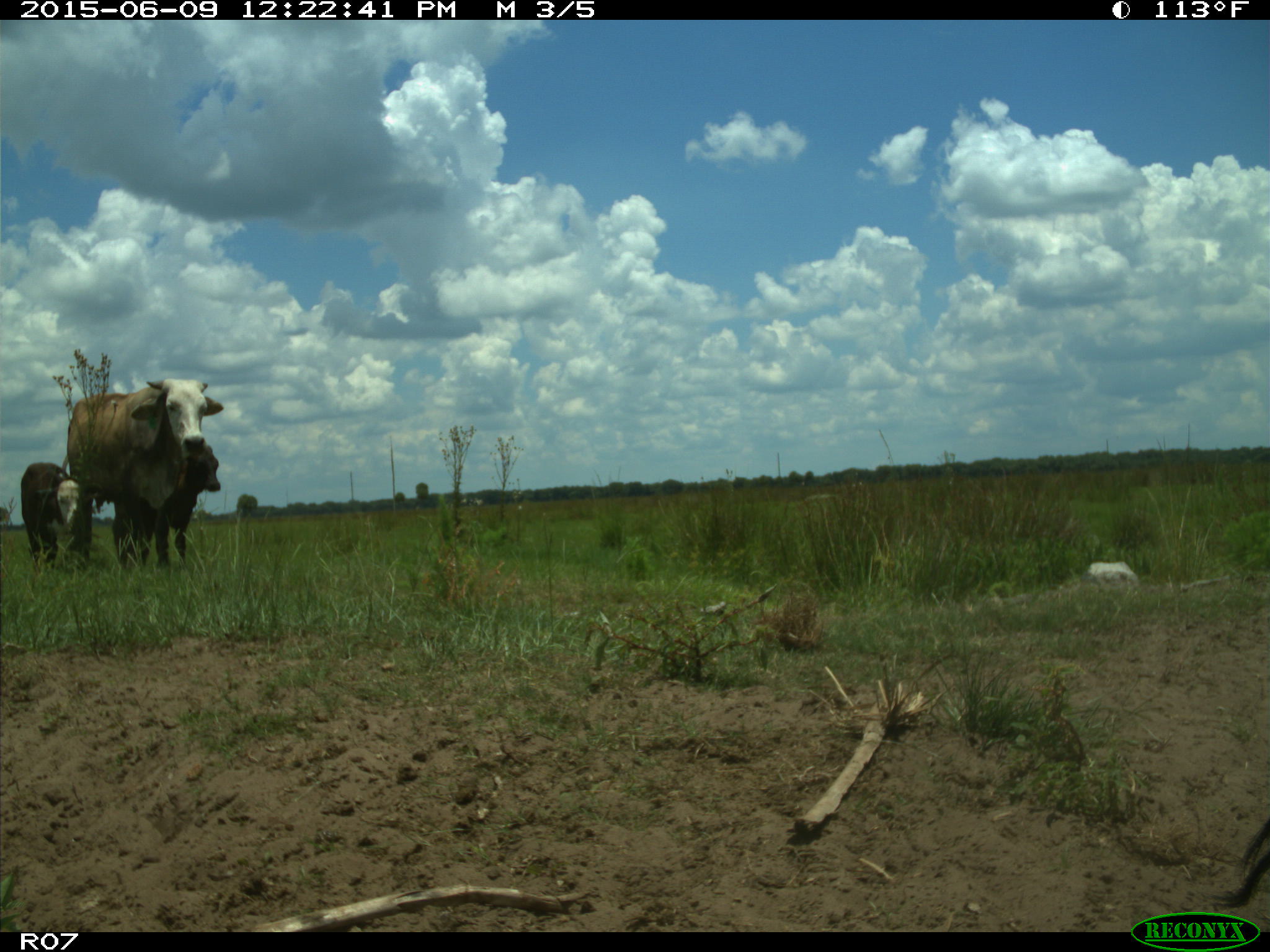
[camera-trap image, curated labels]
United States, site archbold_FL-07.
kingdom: Animalia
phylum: Chordata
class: Mammalia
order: Artiodactyla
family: Bovidae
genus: Bos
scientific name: Bos taurus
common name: domestic cow